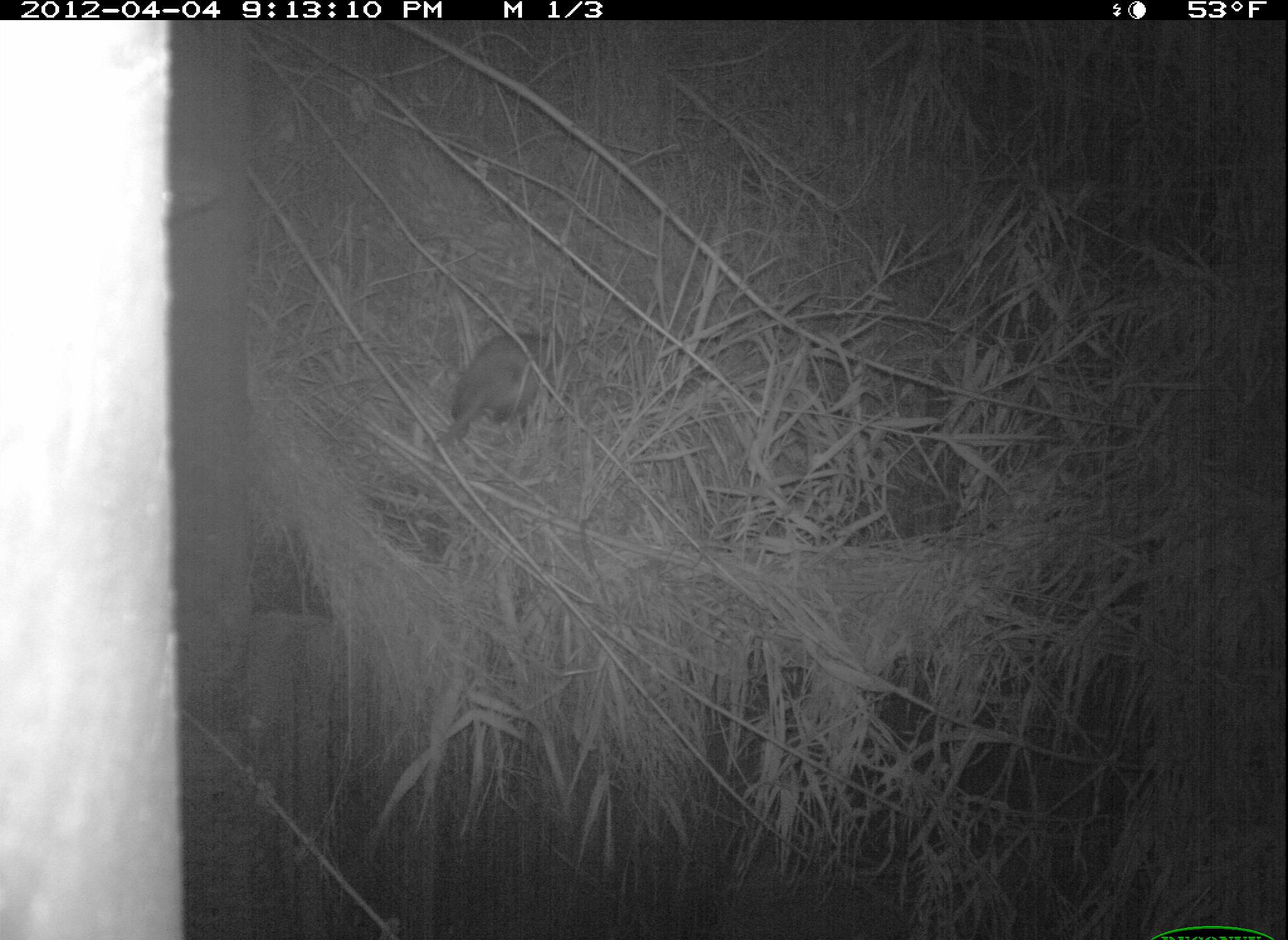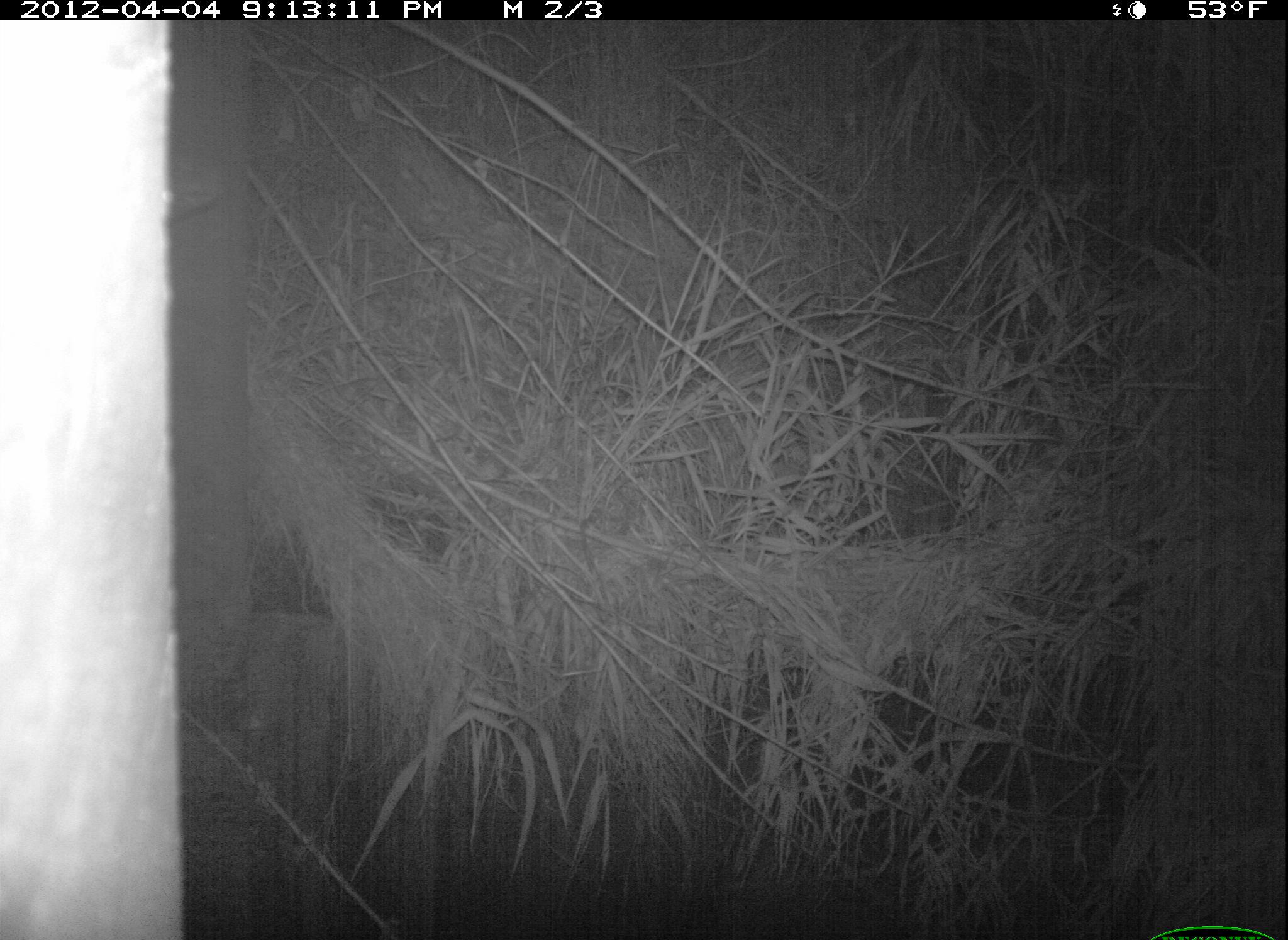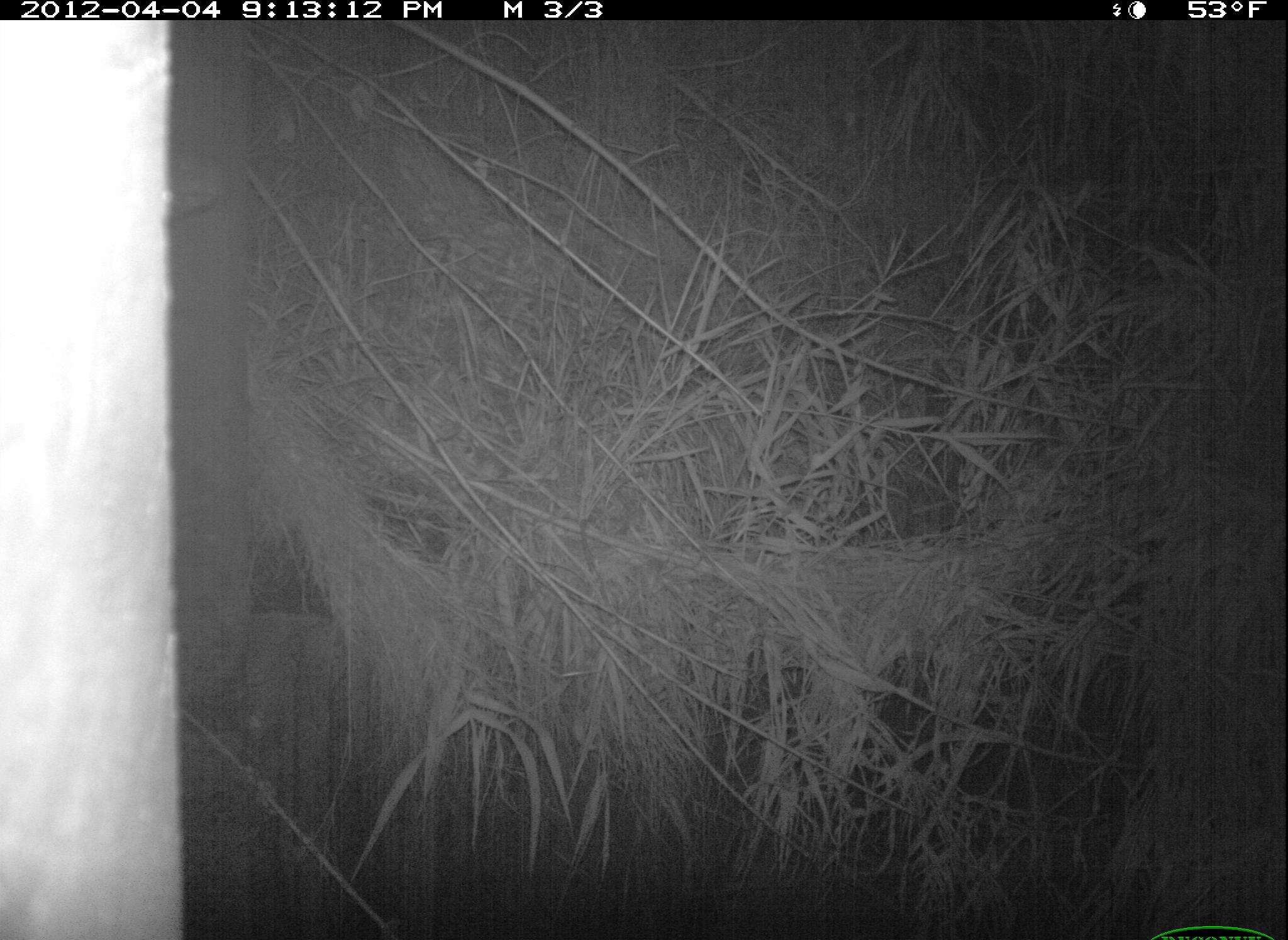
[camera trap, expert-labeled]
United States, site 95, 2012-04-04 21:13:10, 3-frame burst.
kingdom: Animalia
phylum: Chordata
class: Mammalia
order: Didelphimorphia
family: Didelphidae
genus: Didelphis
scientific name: Didelphis virginiana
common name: virginia opossum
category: opossum